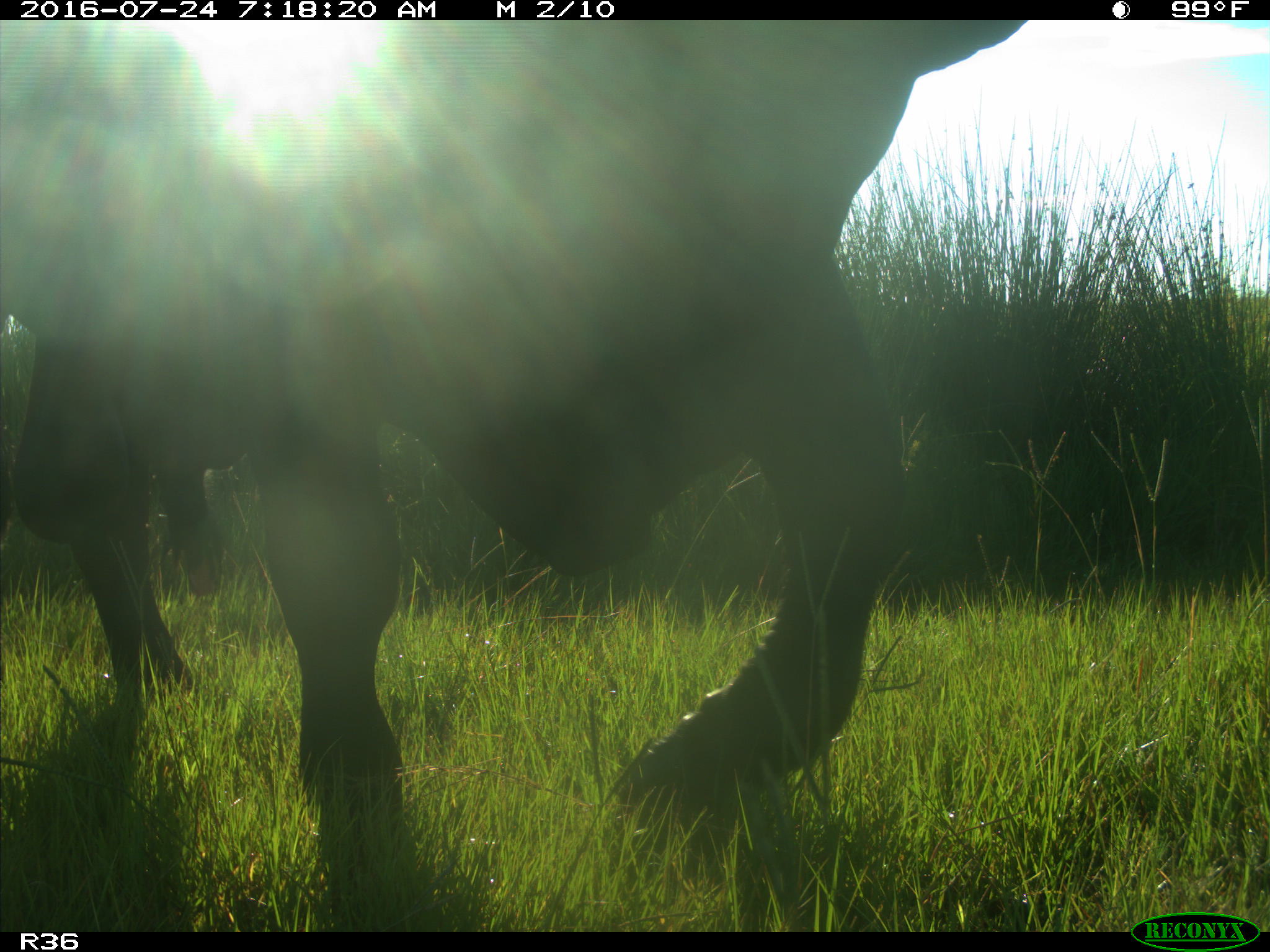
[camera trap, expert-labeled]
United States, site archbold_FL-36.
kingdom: Animalia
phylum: Chordata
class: Mammalia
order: Artiodactyla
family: Bovidae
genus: Bos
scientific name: Bos taurus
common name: domestic cow